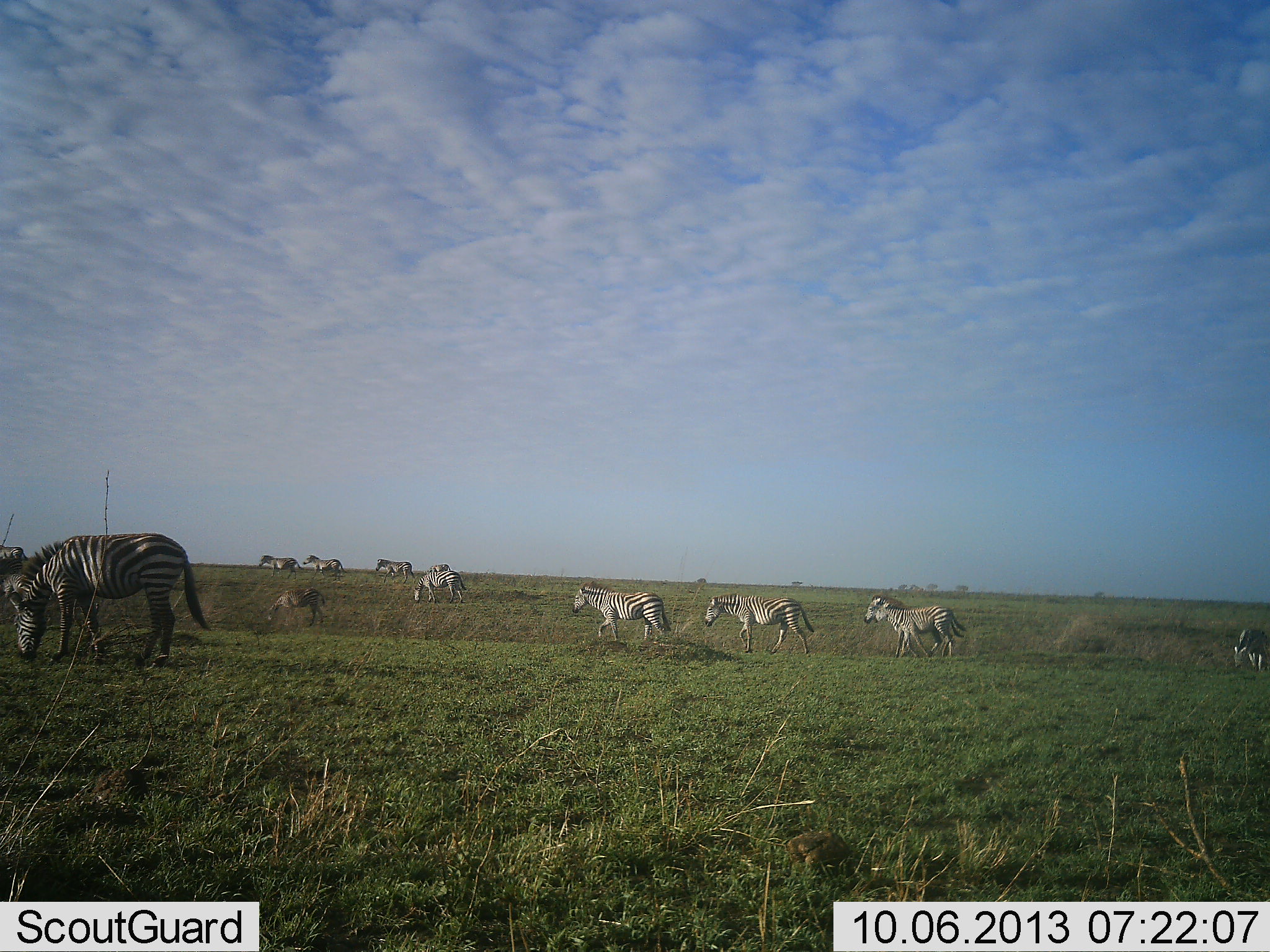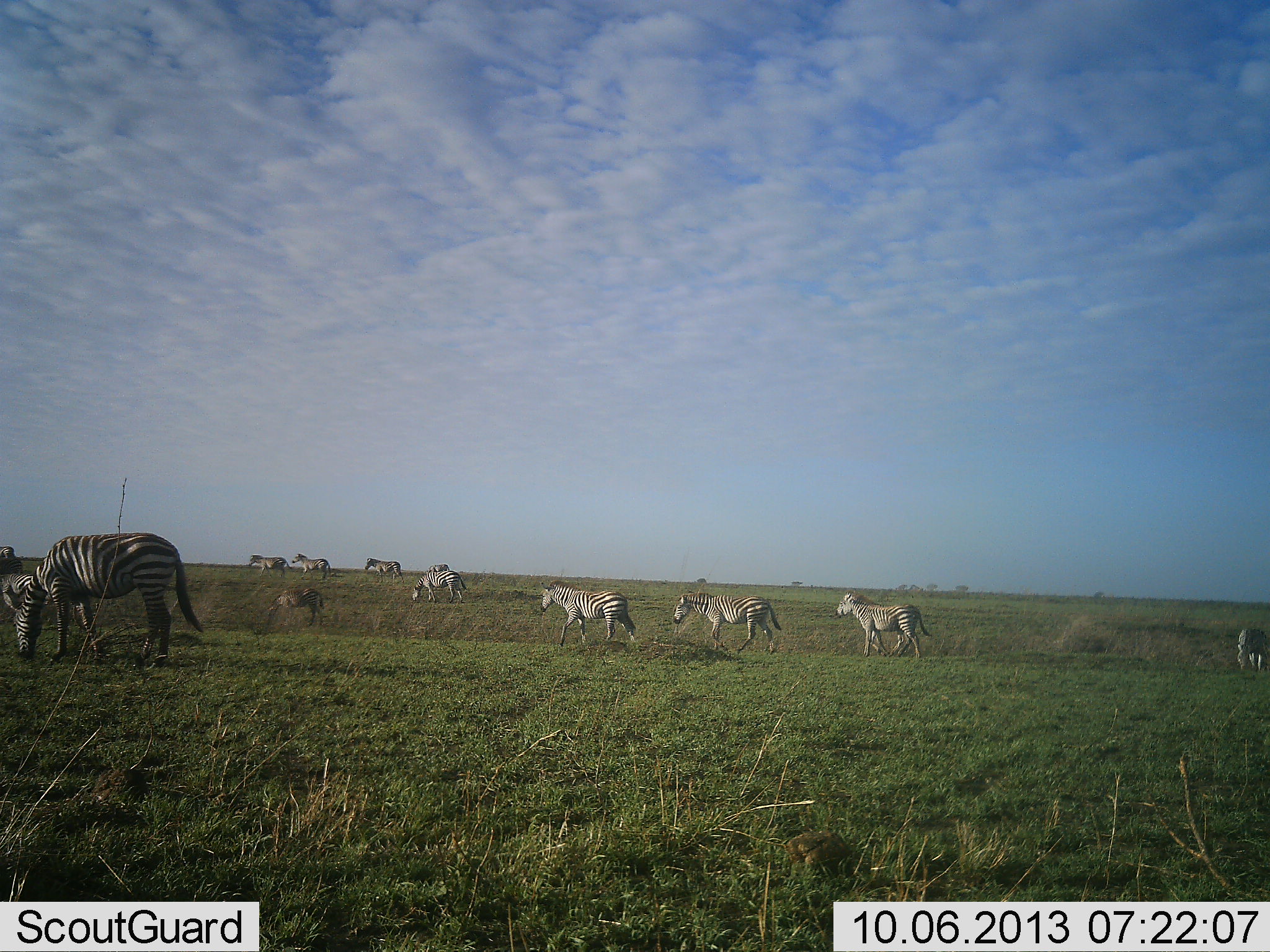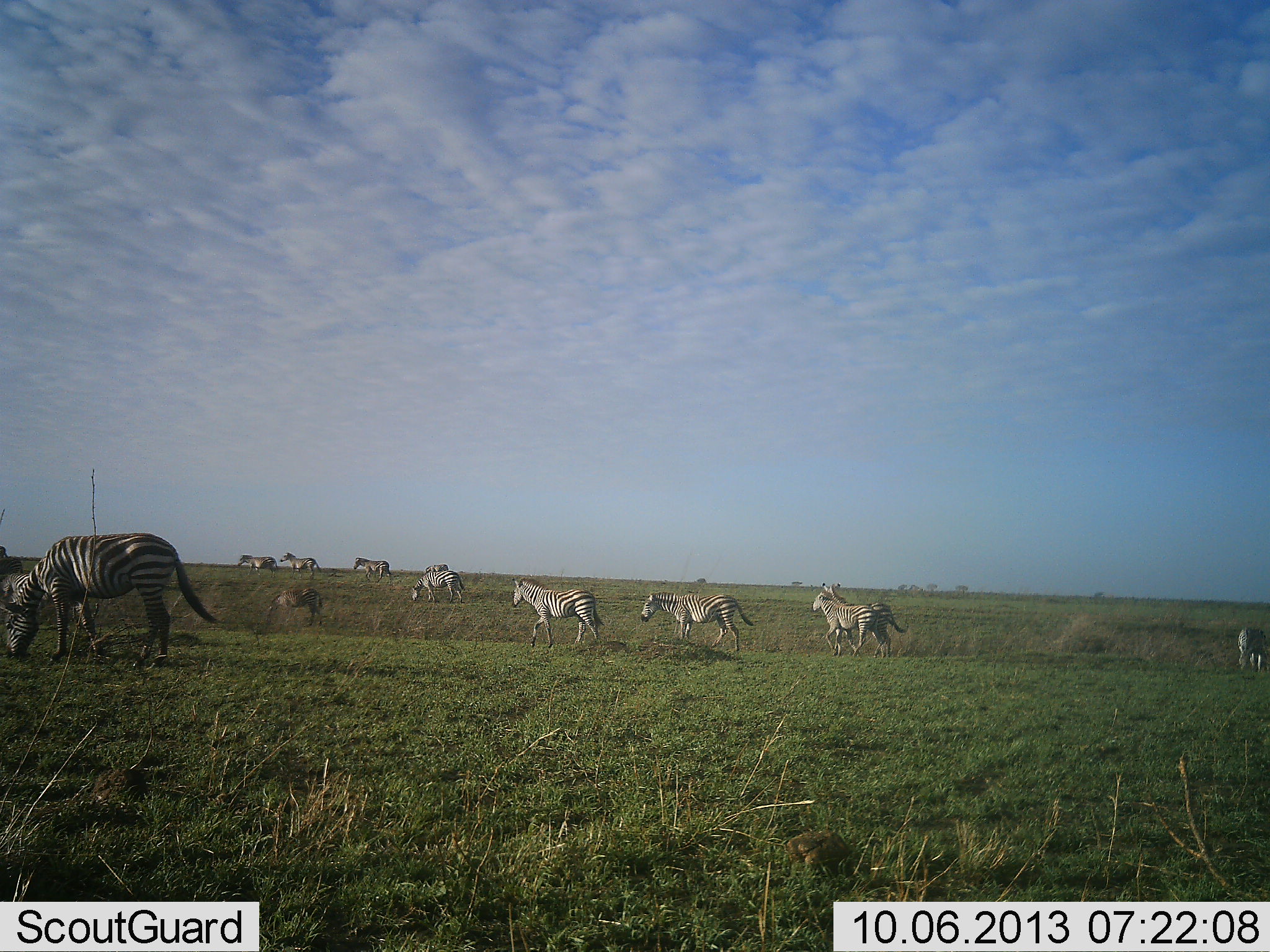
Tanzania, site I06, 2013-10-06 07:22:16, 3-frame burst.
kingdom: Animalia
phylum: Chordata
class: Mammalia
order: Perissodactyla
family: Equidae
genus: Equus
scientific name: Equus quagga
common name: plains zebra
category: zebra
Zebra (plains zebra) (Equus quagga), count 11-50. Behavior (volunteer vote fractions): standing 22%, resting 3%, moving 94%, interacting 3%. Young present (vote fraction): 0%. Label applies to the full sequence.